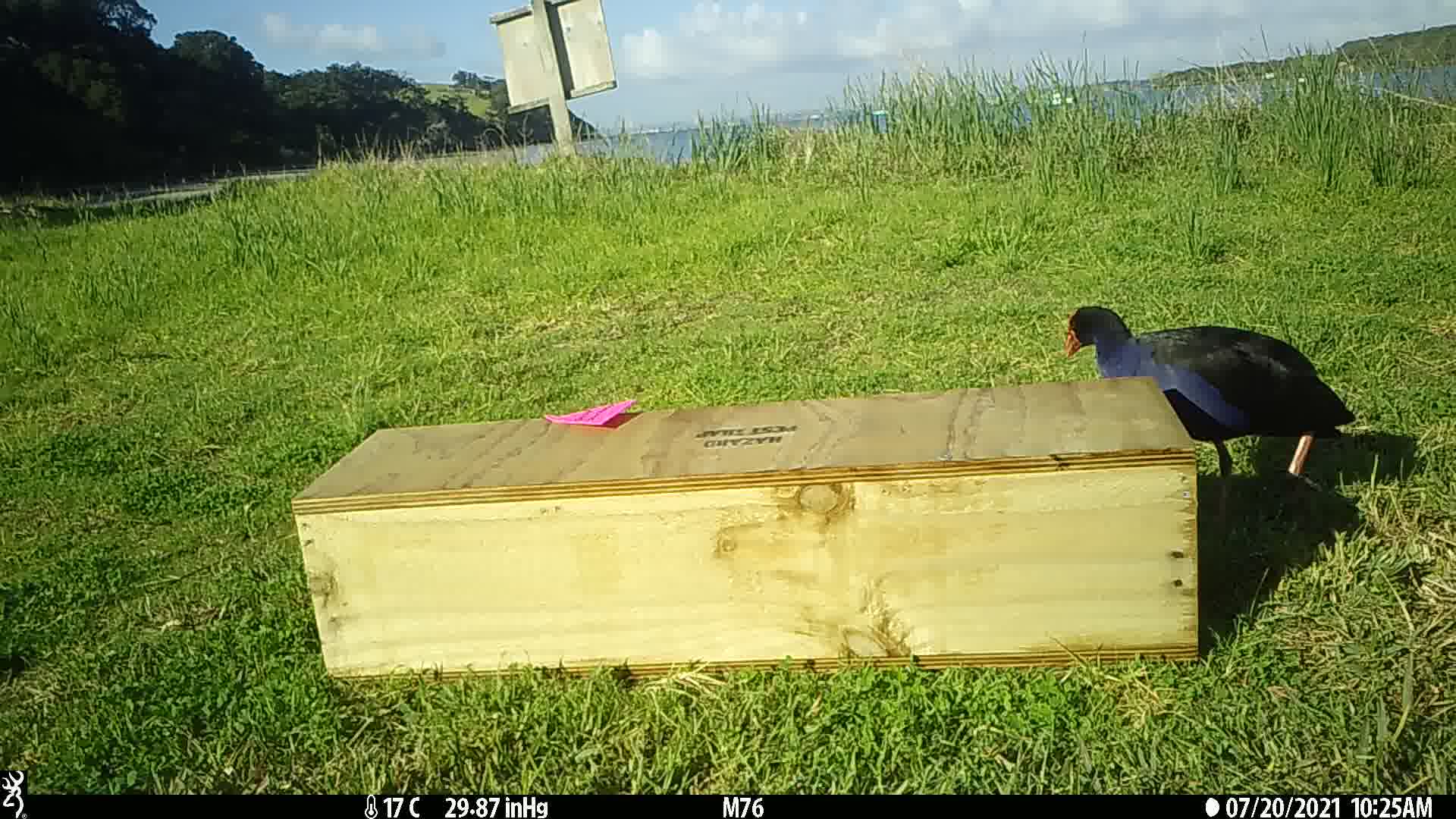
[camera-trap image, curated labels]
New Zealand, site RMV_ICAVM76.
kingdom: Animalia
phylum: Chordata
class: Aves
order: Gruiformes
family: Rallidae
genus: Porphyrio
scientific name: Porphyrio melanotus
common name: australasian swamphen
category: pukeko